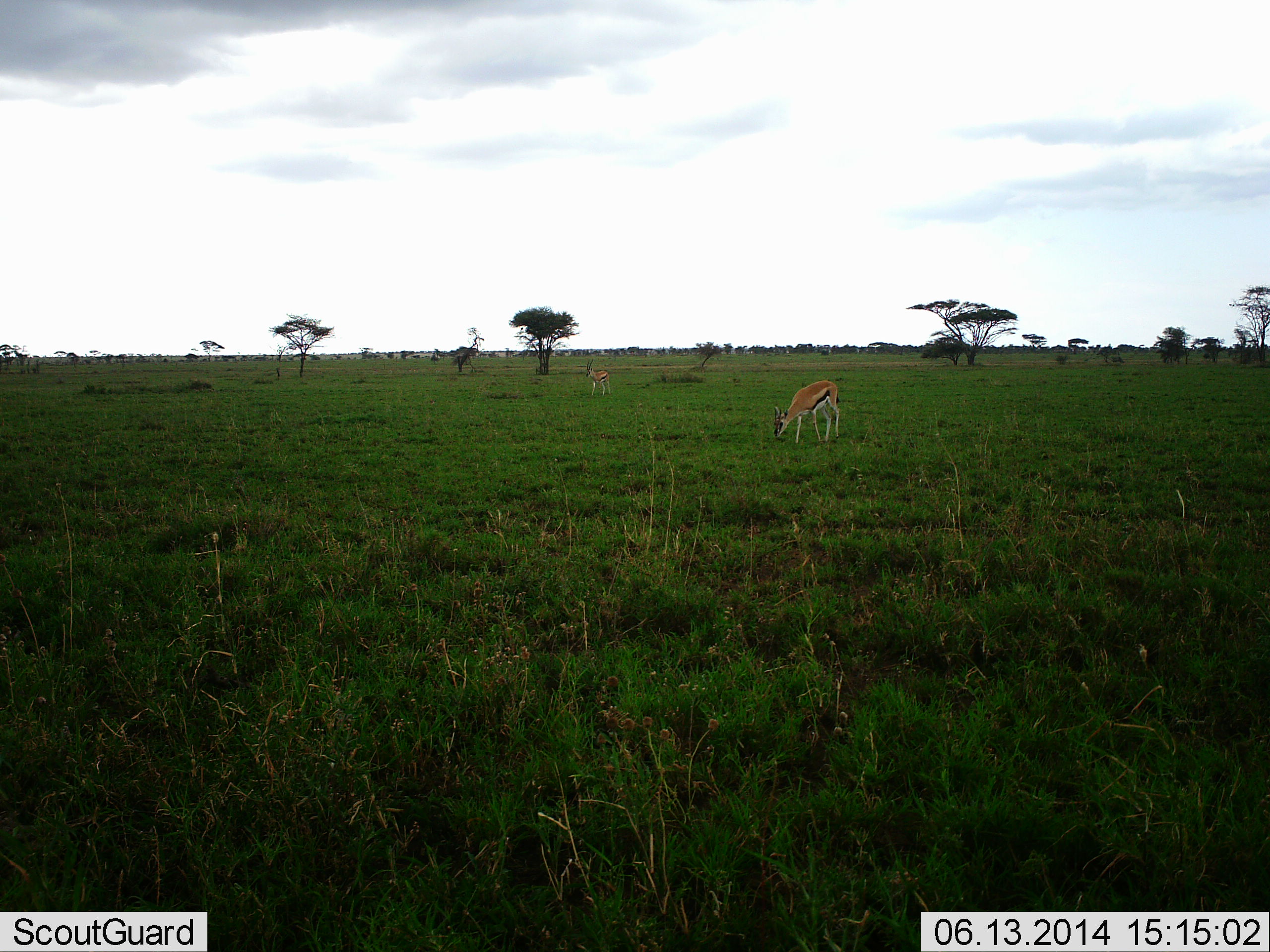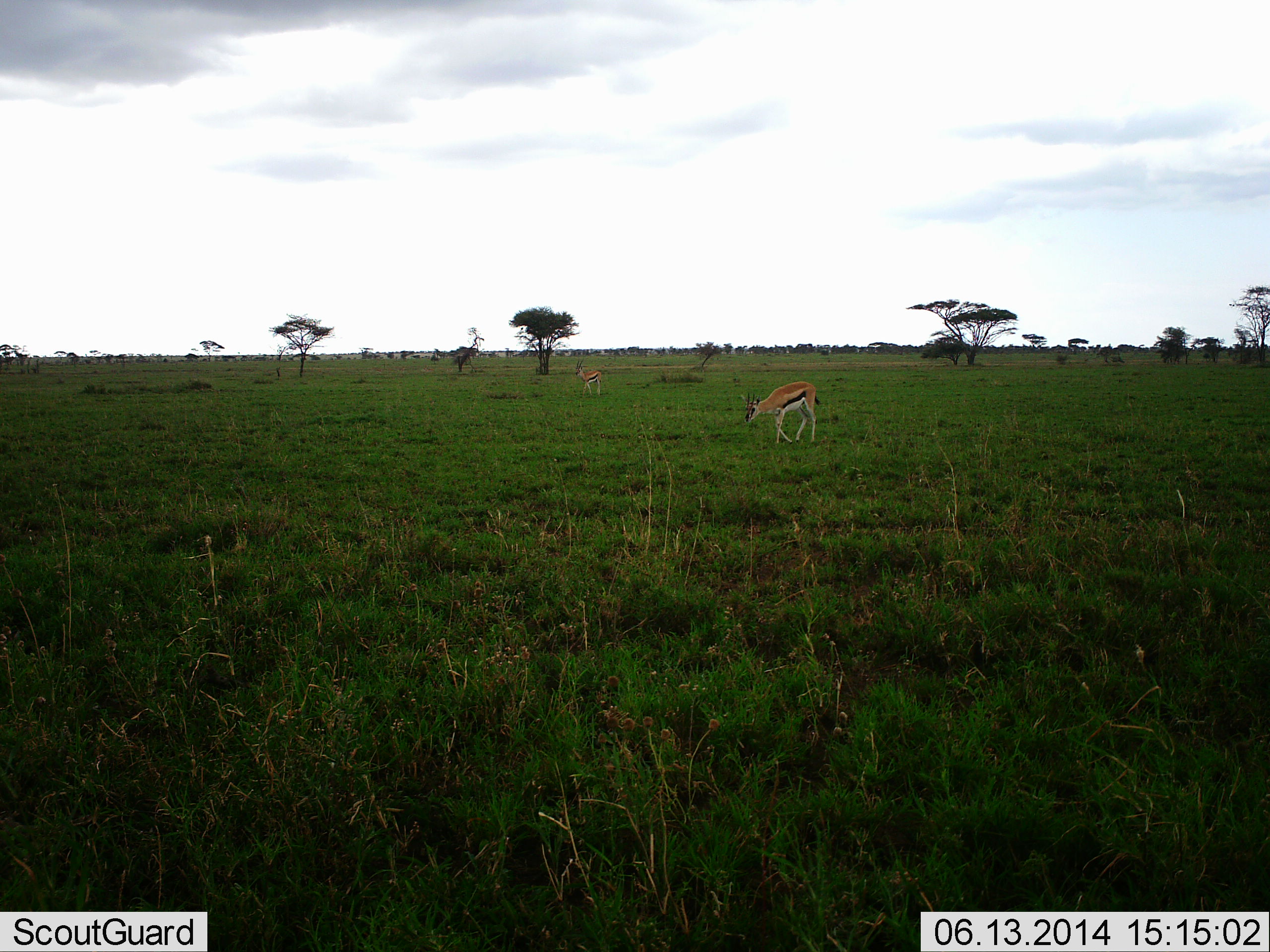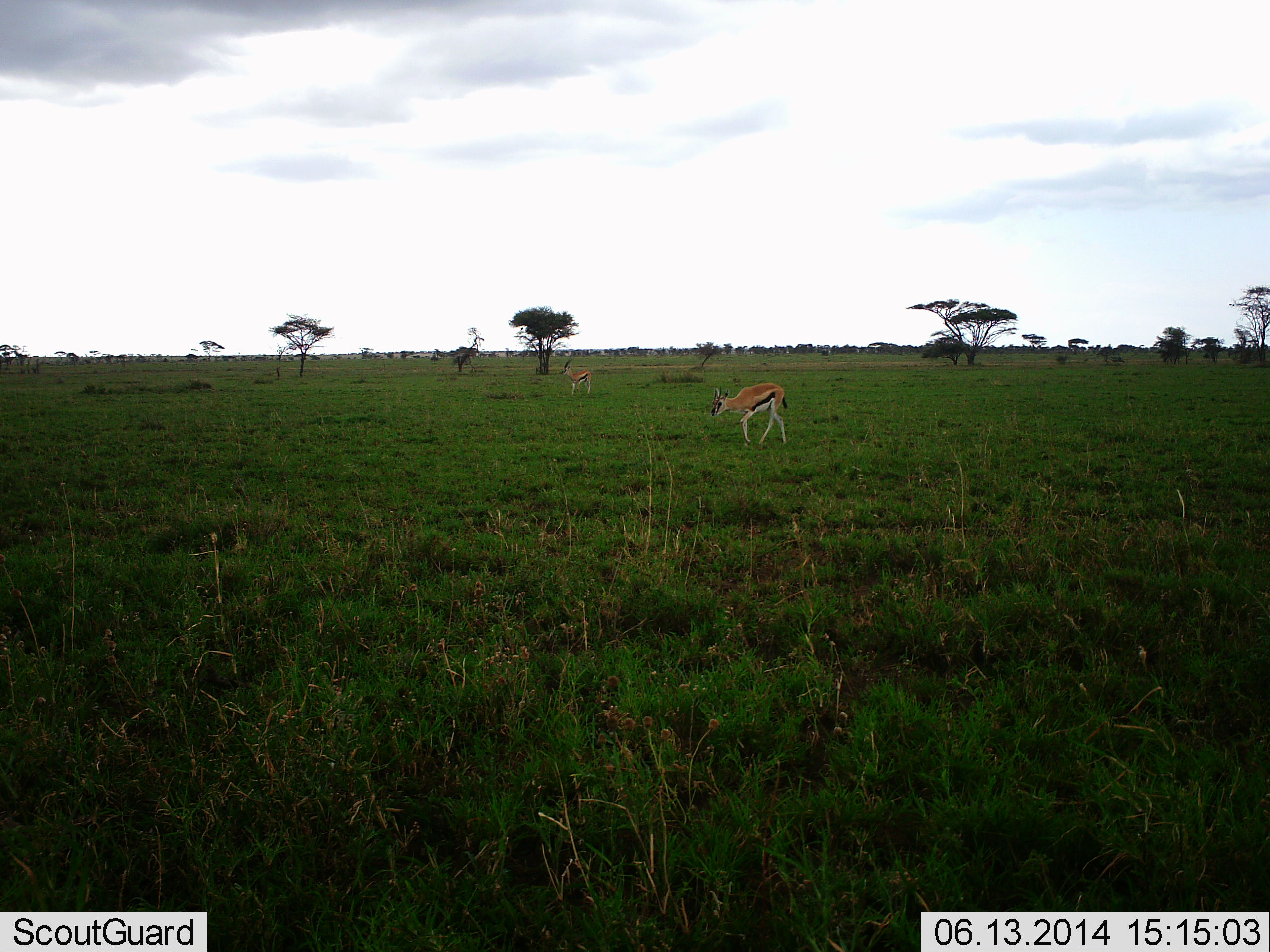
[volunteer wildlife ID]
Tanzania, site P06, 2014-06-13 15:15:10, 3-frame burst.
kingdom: Animalia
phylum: Chordata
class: Mammalia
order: Artiodactyla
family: Bovidae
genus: Eudorcas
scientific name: Eudorcas thomsonii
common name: thomson's gazelle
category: gazellethomsons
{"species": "gazellethomsons (thomson's gazelle) (Eudorcas thomsonii)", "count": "2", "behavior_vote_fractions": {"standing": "0%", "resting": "0%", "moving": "70%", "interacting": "0%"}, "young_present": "0%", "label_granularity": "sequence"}